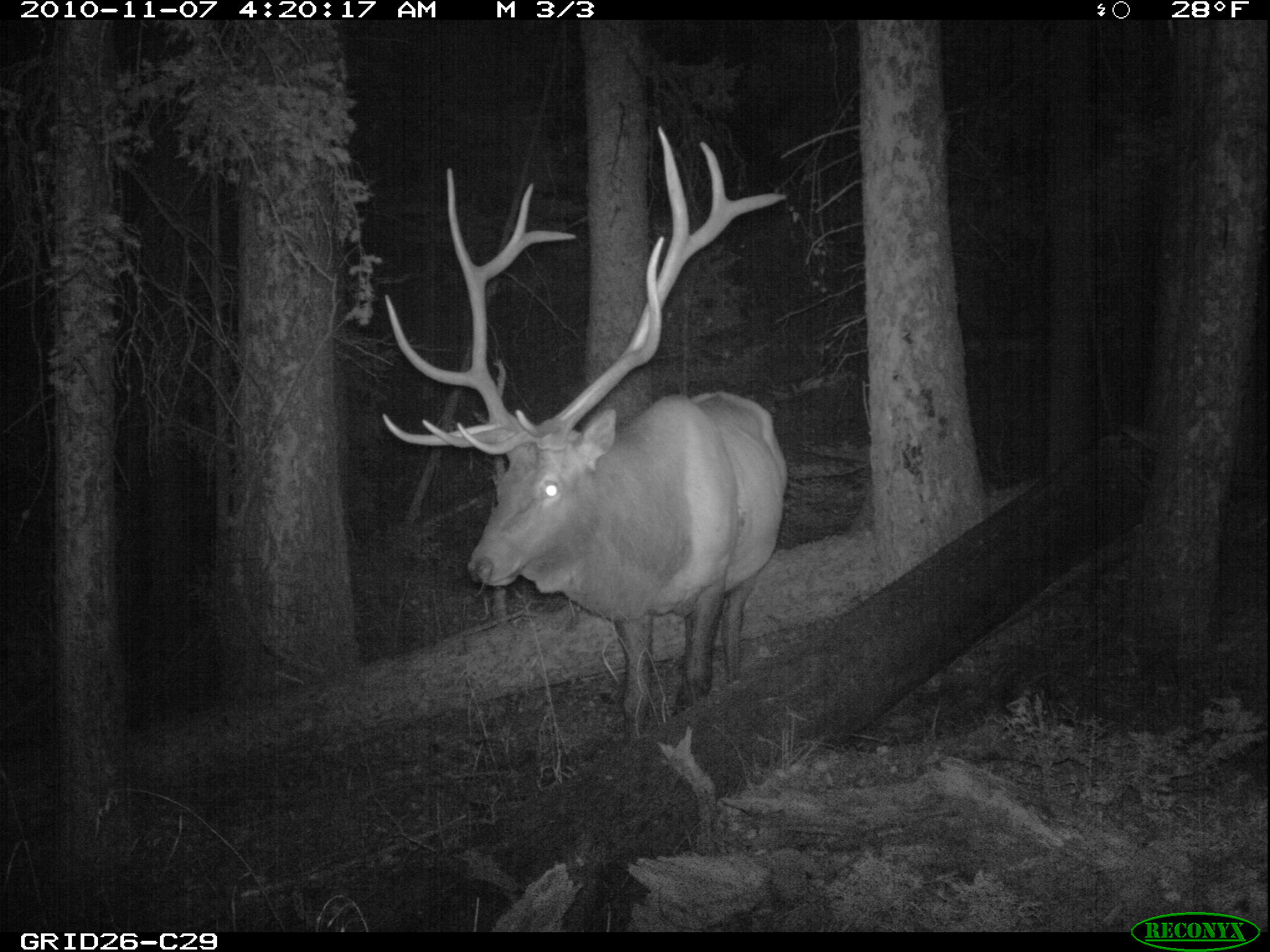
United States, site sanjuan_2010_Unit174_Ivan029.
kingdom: Animalia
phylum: Chordata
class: Mammalia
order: Artiodactyla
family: Cervidae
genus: Cervus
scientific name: Cervus elaphus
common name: red deer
Cervus elaphus (red deer).